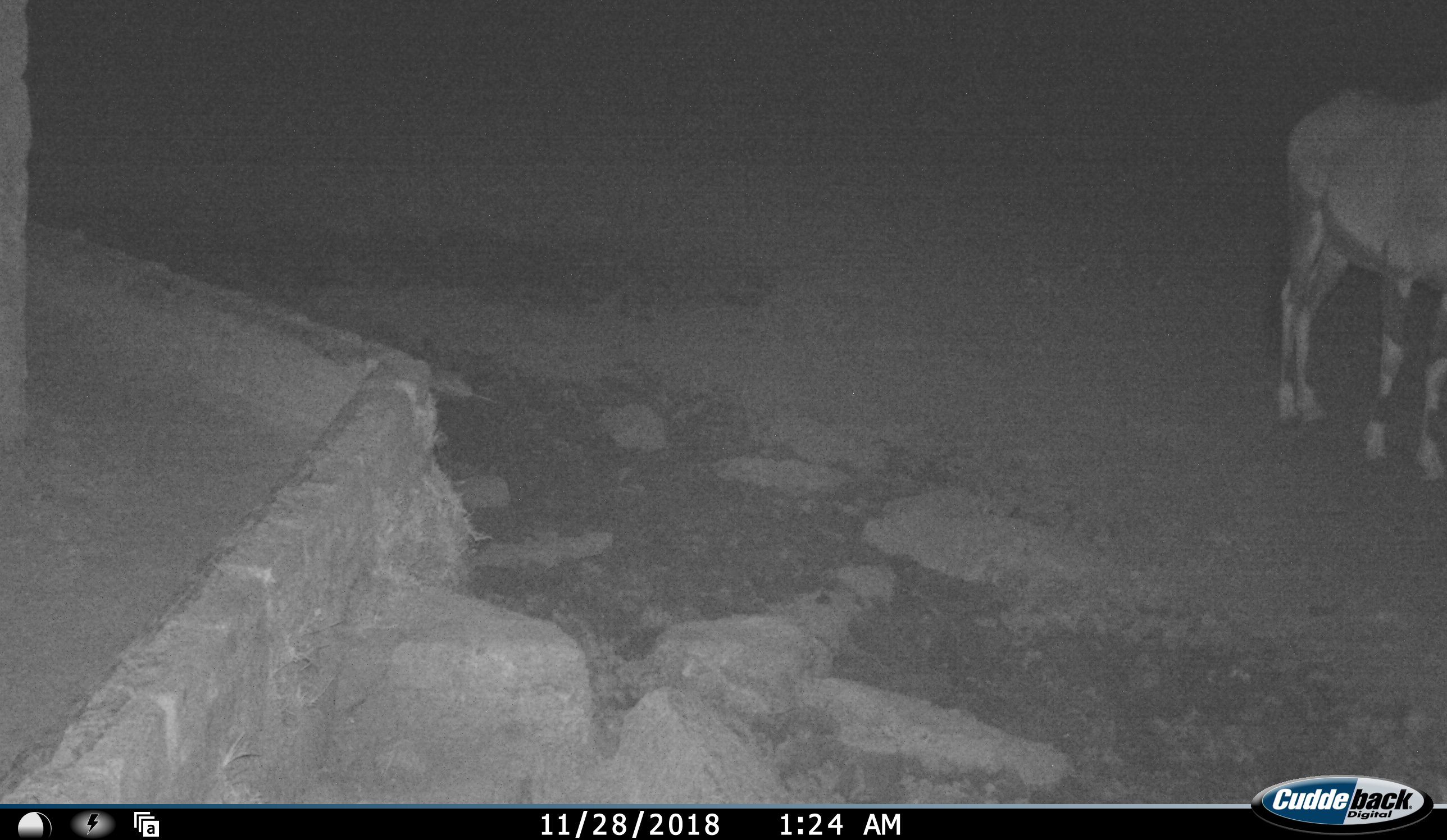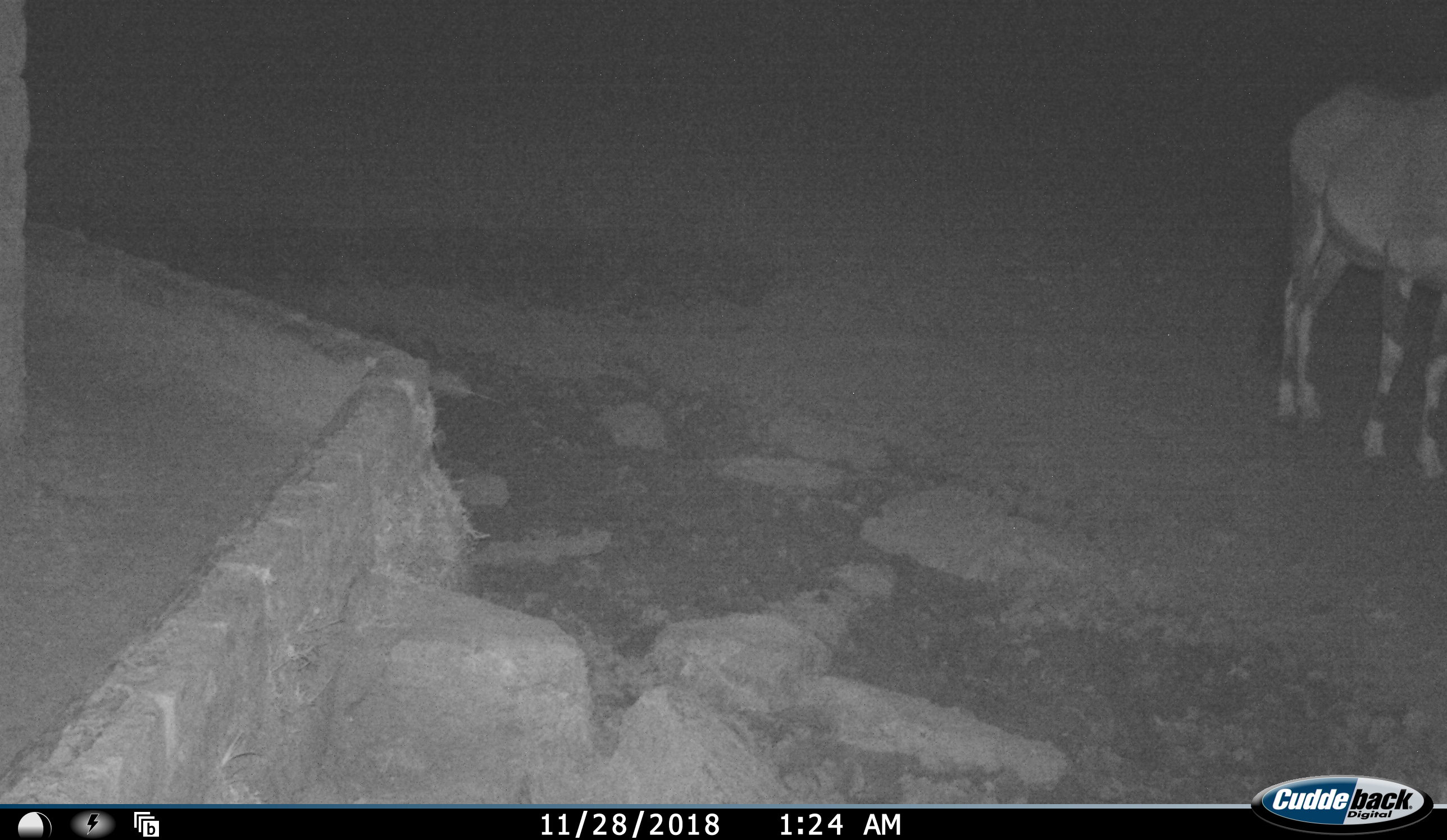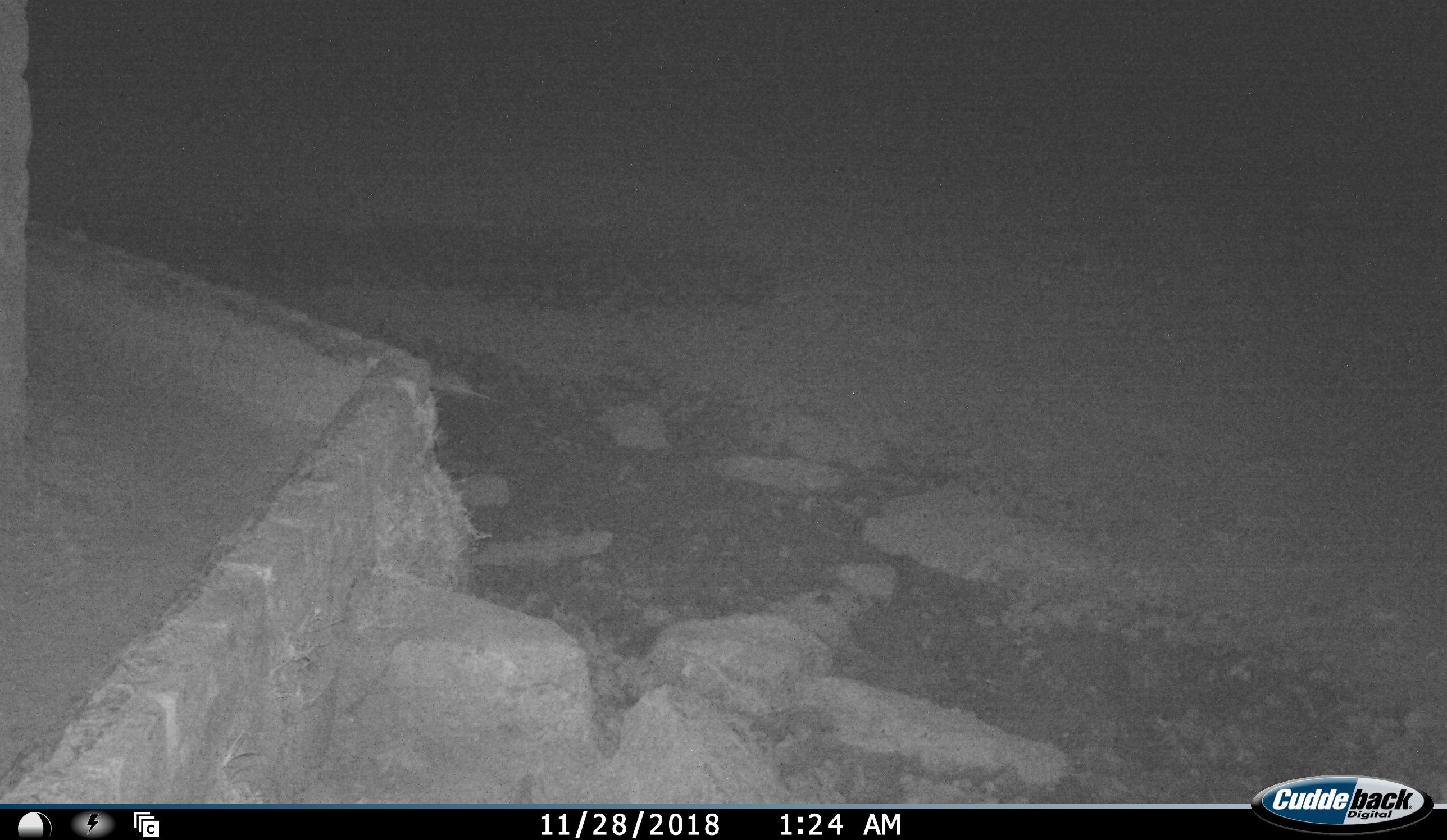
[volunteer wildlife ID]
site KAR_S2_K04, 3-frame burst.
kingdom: Animalia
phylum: Chordata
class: Mammalia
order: Artiodactyla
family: Bovidae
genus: Oryx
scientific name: Oryx gazella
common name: gemsbok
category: oryx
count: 1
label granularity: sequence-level